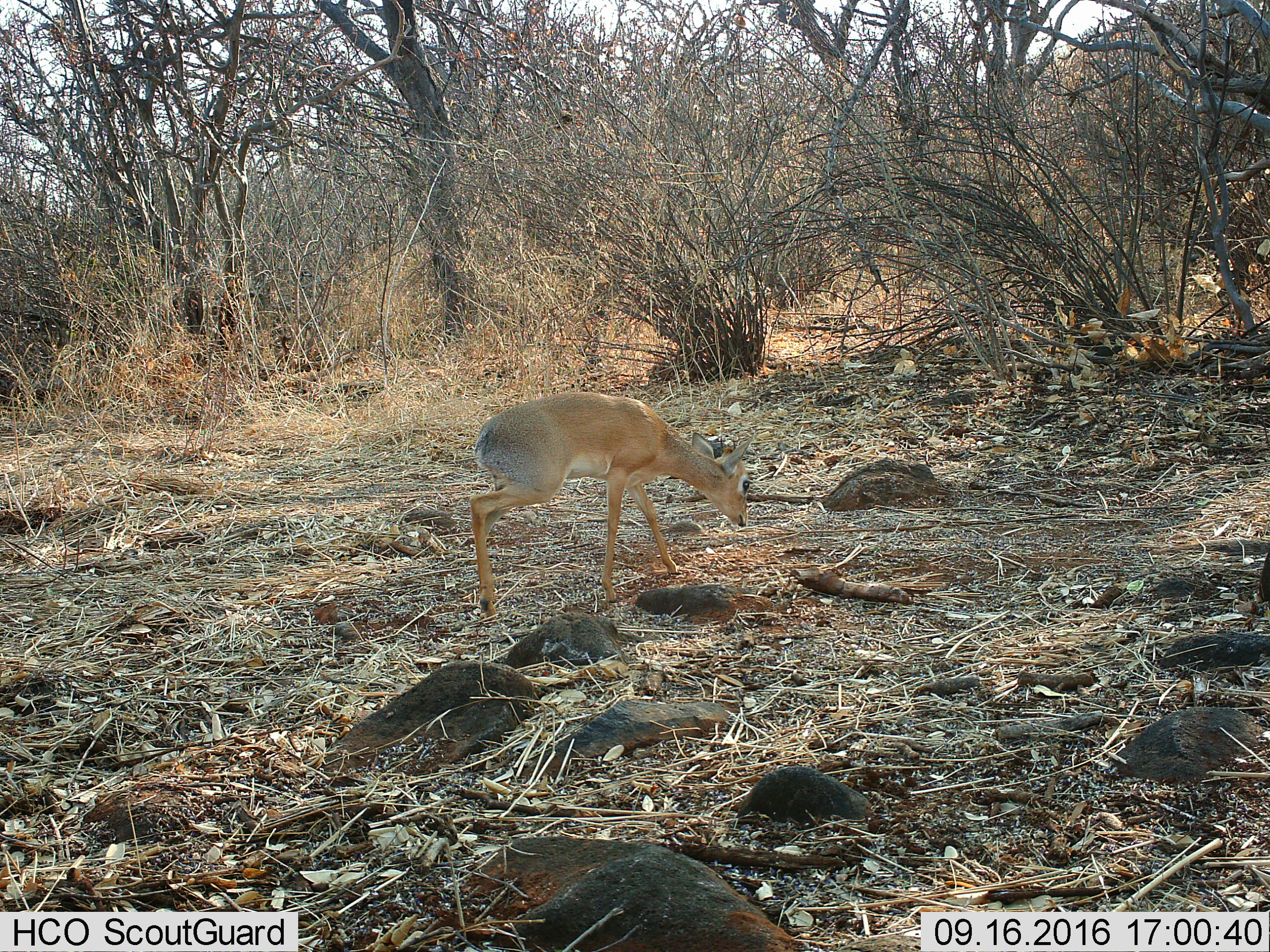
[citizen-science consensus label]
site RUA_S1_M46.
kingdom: Animalia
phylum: Chordata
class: Mammalia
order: Artiodactyla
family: Bovidae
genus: Madoqua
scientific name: Madoqua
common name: dik-dik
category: dikdik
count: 1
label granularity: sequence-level